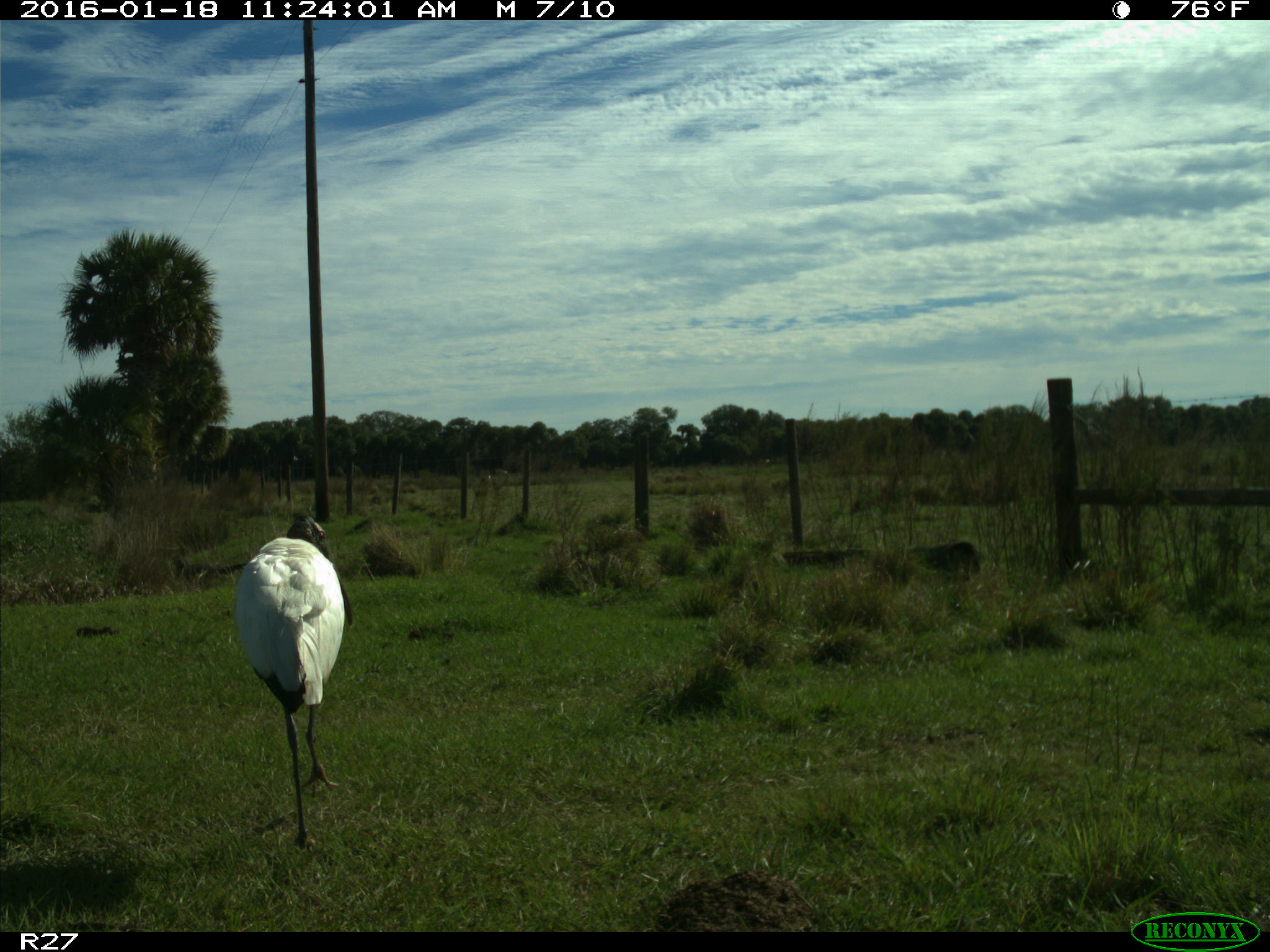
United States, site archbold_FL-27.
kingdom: Animalia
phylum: Chordata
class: Aves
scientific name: Aves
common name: birds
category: unidentified bird